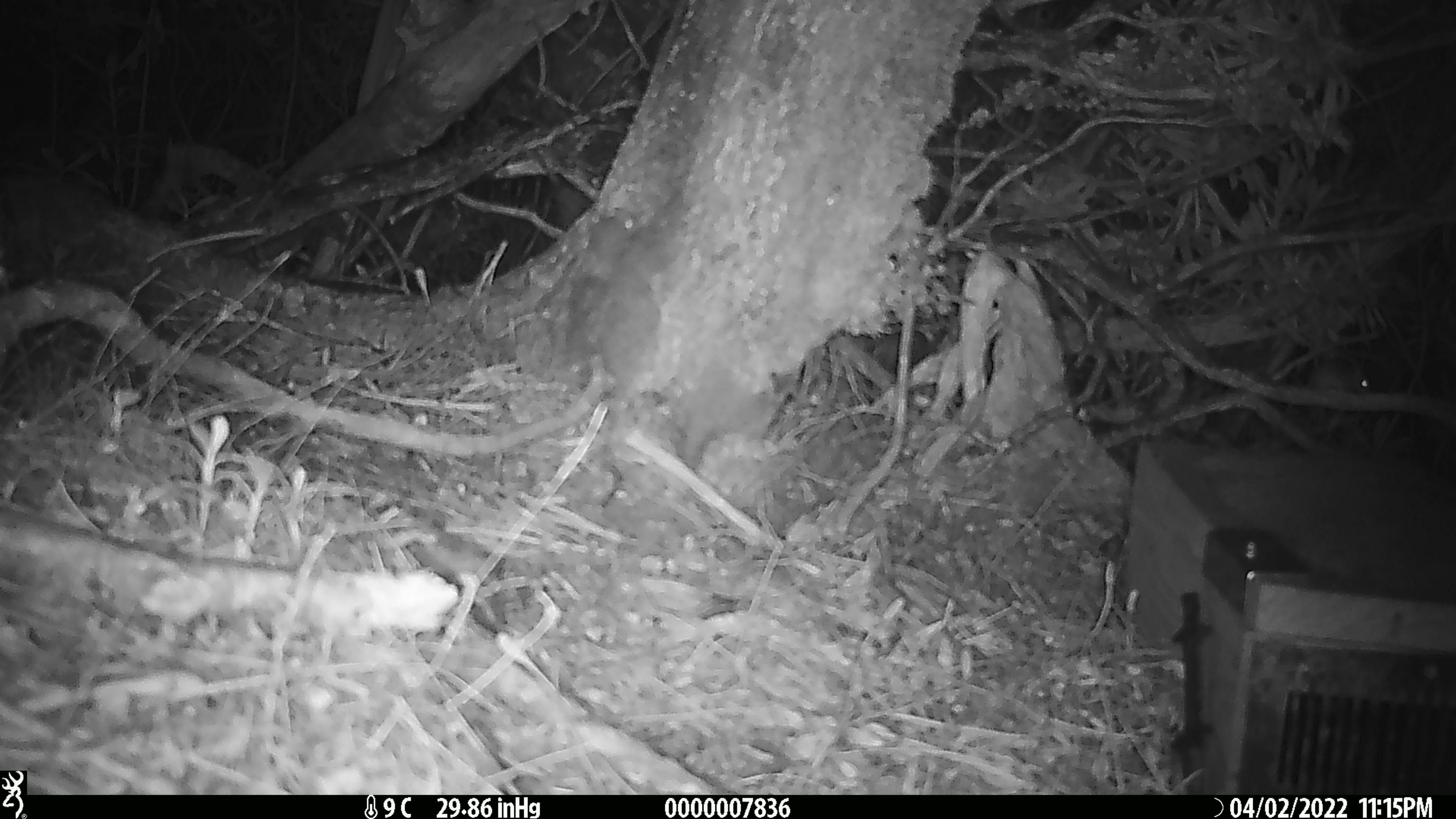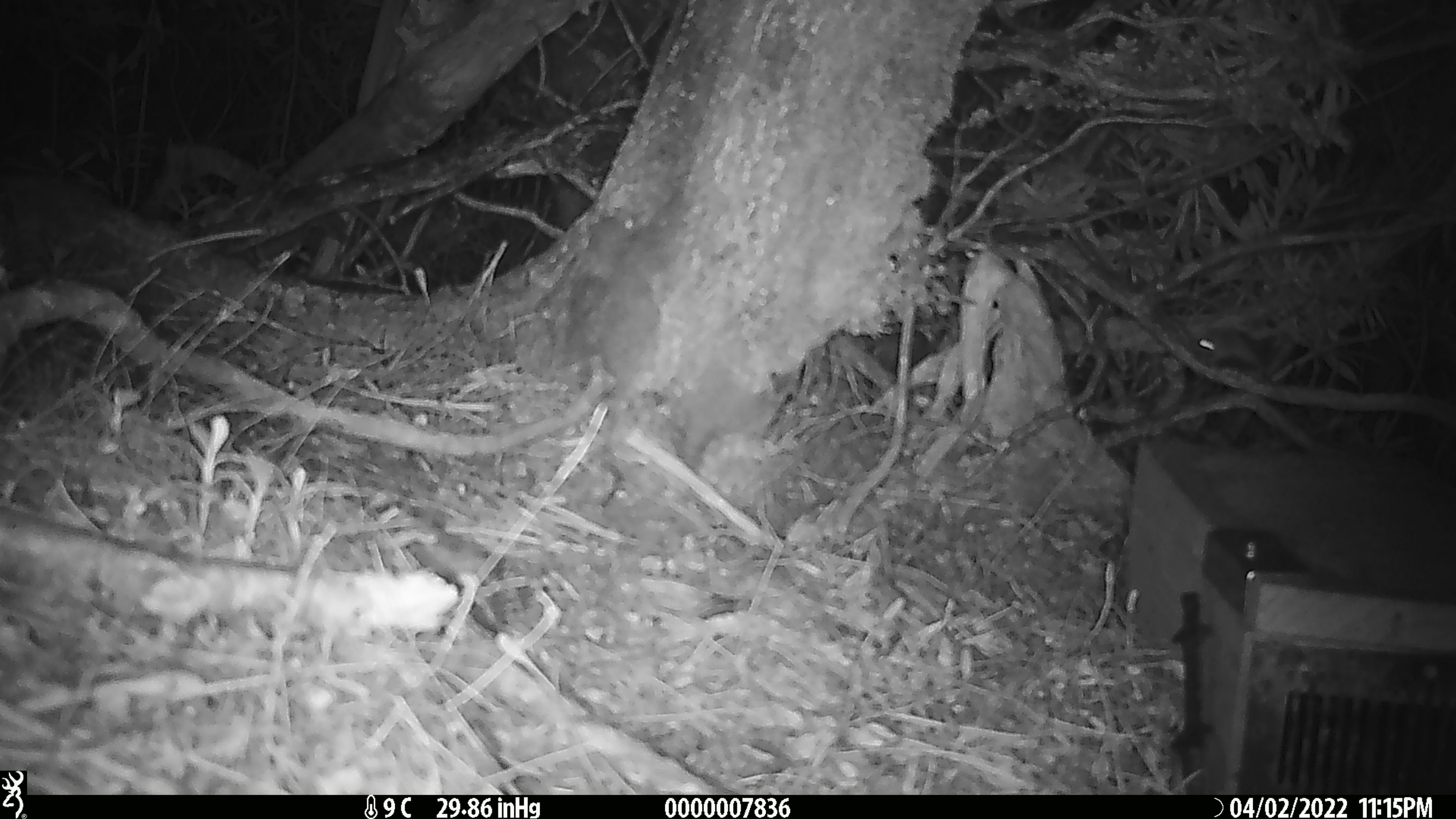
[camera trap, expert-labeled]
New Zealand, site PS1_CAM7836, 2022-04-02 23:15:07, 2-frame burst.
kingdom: Animalia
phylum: Chordata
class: Mammalia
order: Rodentia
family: Muridae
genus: Mus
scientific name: Mus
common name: mouse